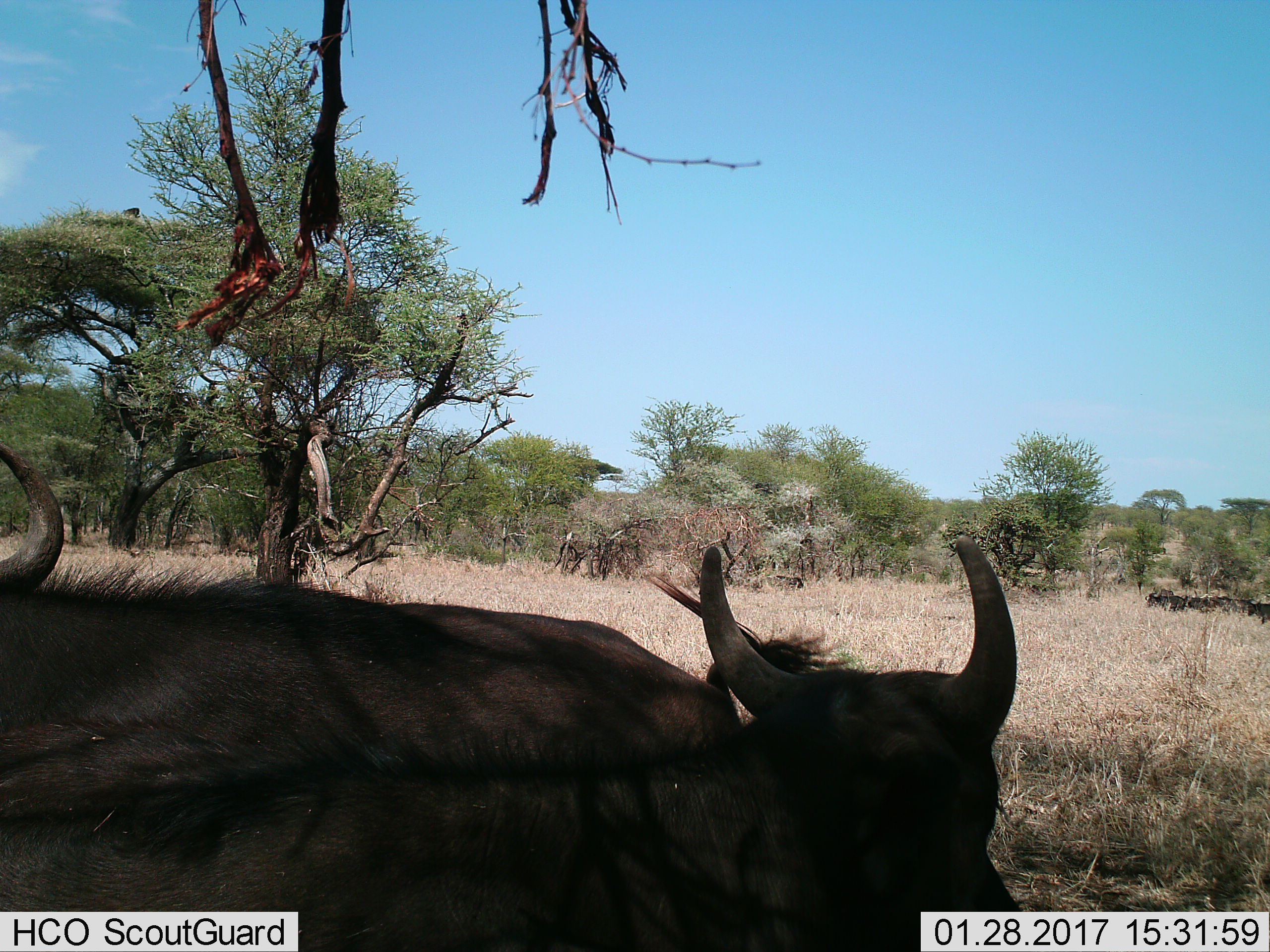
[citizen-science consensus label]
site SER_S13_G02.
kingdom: Animalia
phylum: Chordata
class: Mammalia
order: Artiodactyla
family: Bovidae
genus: Syncerus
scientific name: Syncerus caffer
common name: african buffalo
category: buffalo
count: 2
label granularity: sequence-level